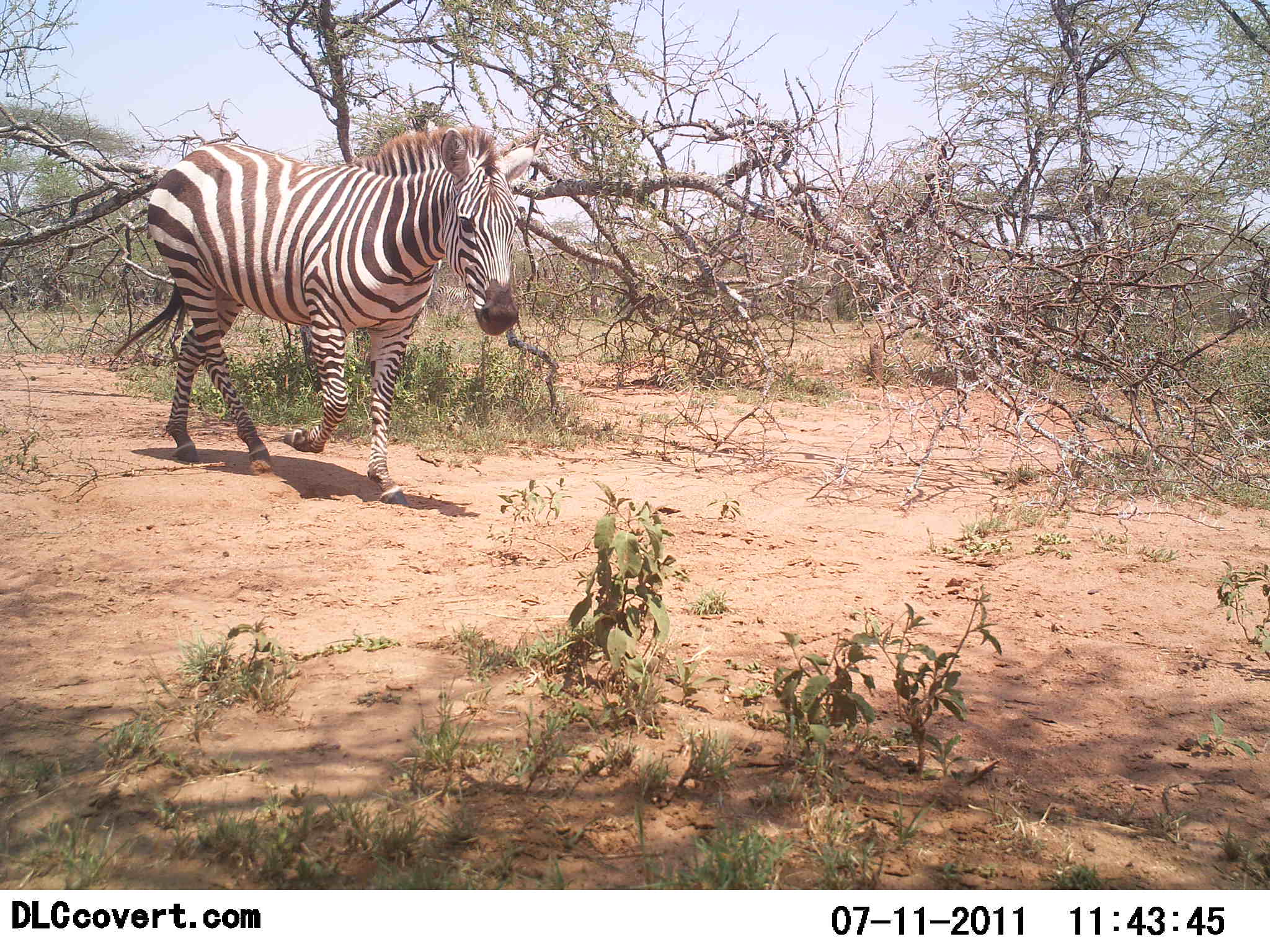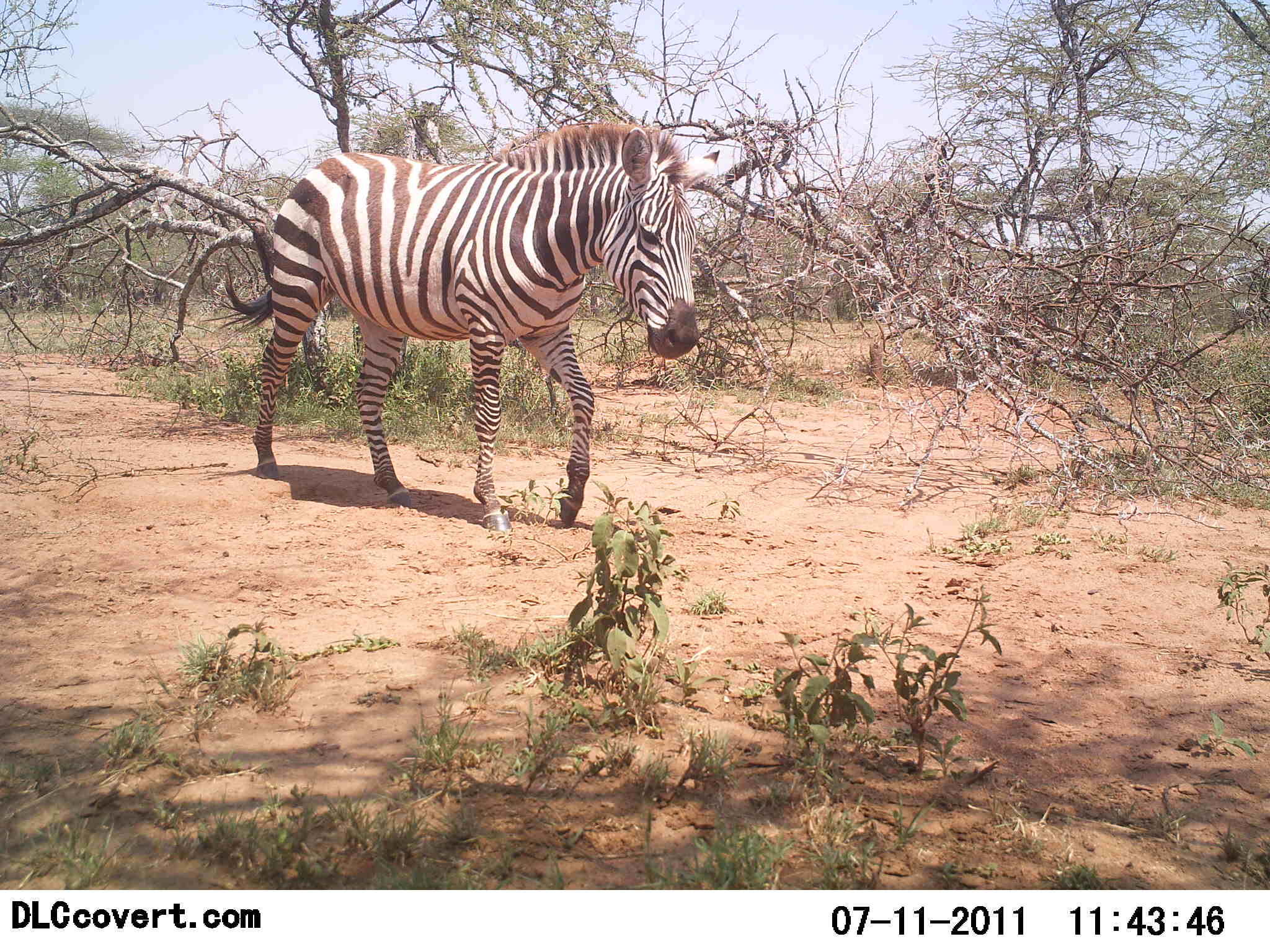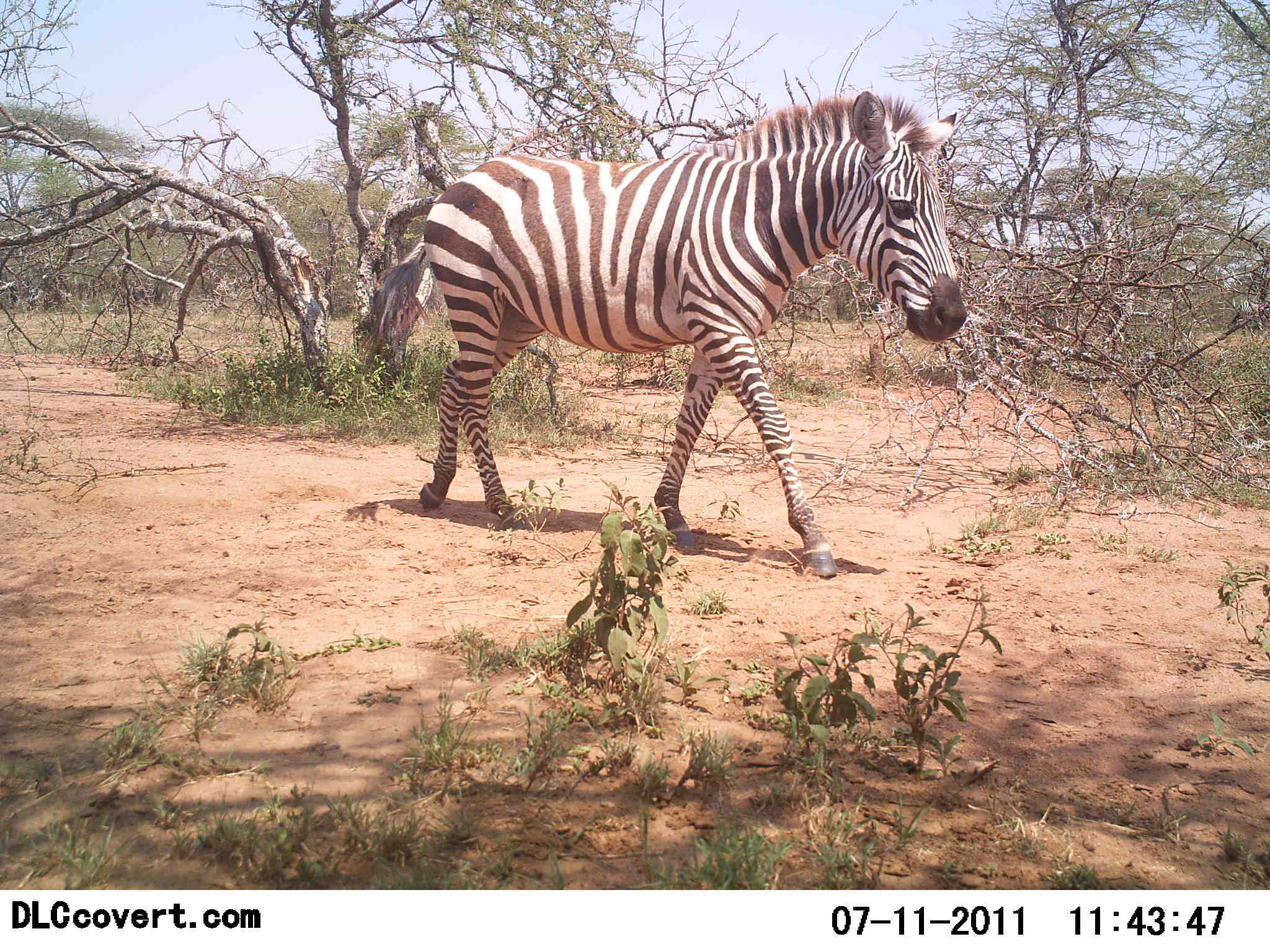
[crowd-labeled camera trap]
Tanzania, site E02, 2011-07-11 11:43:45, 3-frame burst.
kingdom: Animalia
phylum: Chordata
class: Mammalia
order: Perissodactyla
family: Equidae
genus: Equus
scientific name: Equus quagga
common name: plains zebra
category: zebra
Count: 1.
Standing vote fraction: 0%.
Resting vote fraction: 0%.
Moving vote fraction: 100%.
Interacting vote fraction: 0%.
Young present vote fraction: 0%.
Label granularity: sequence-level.